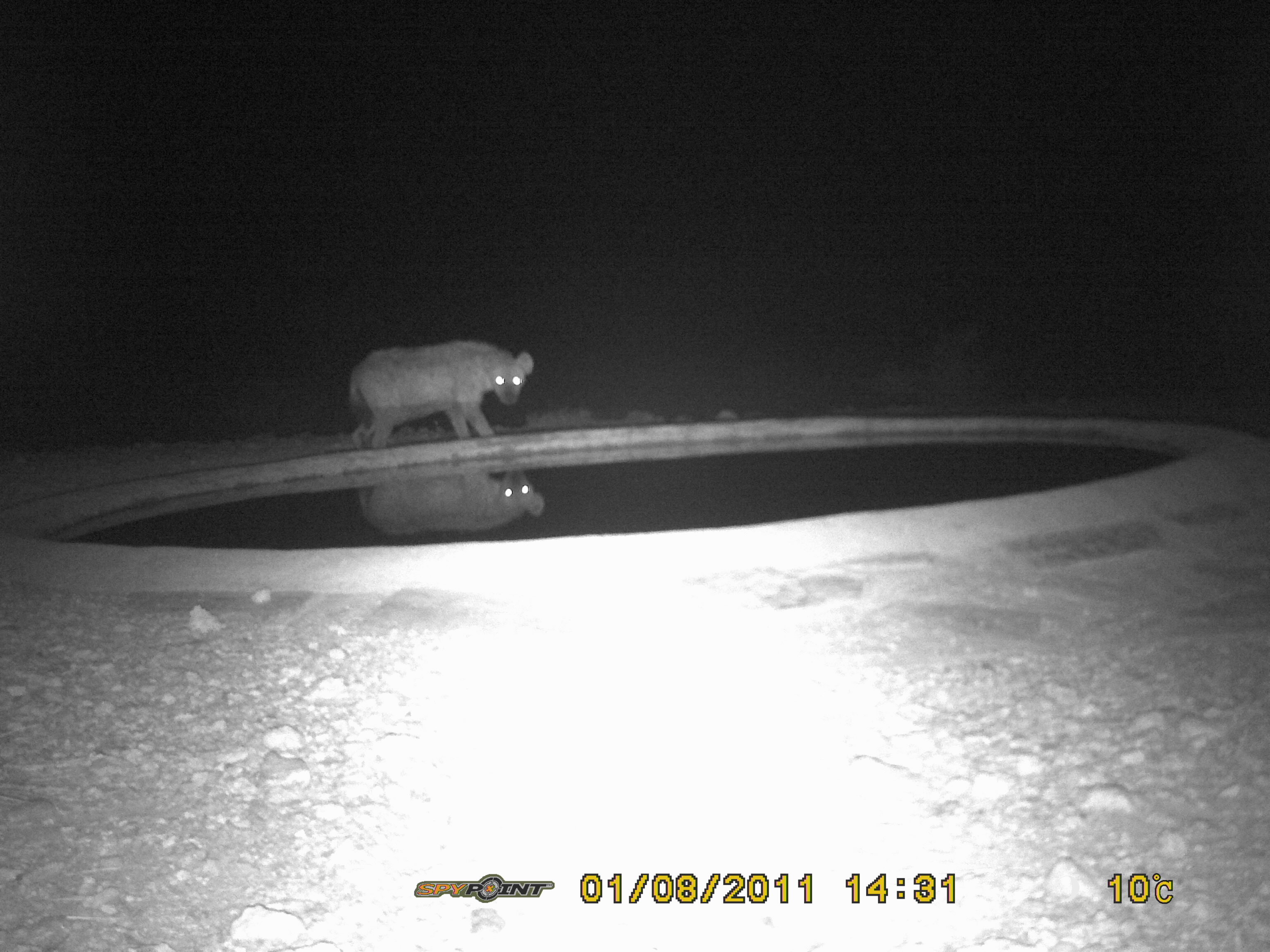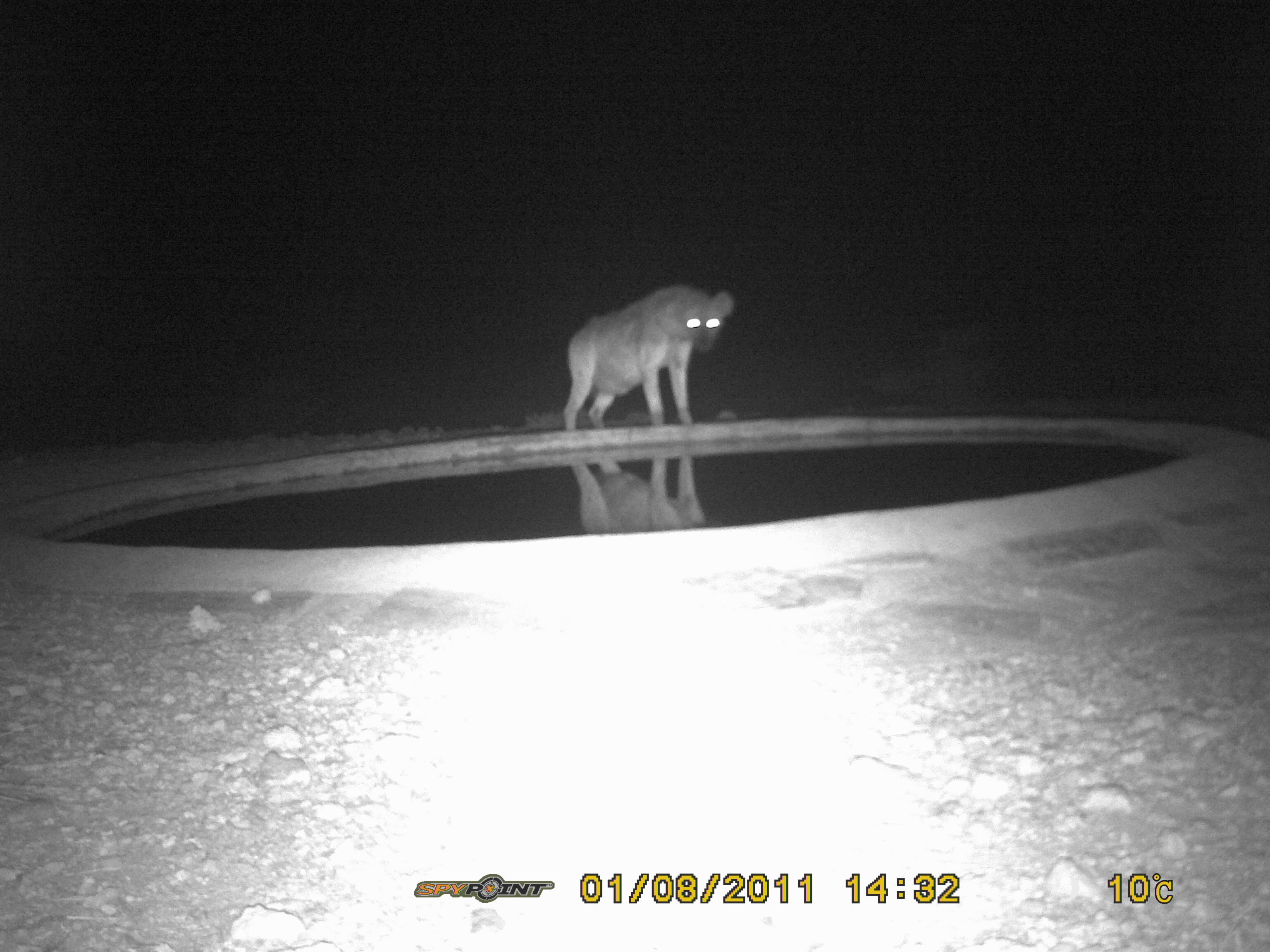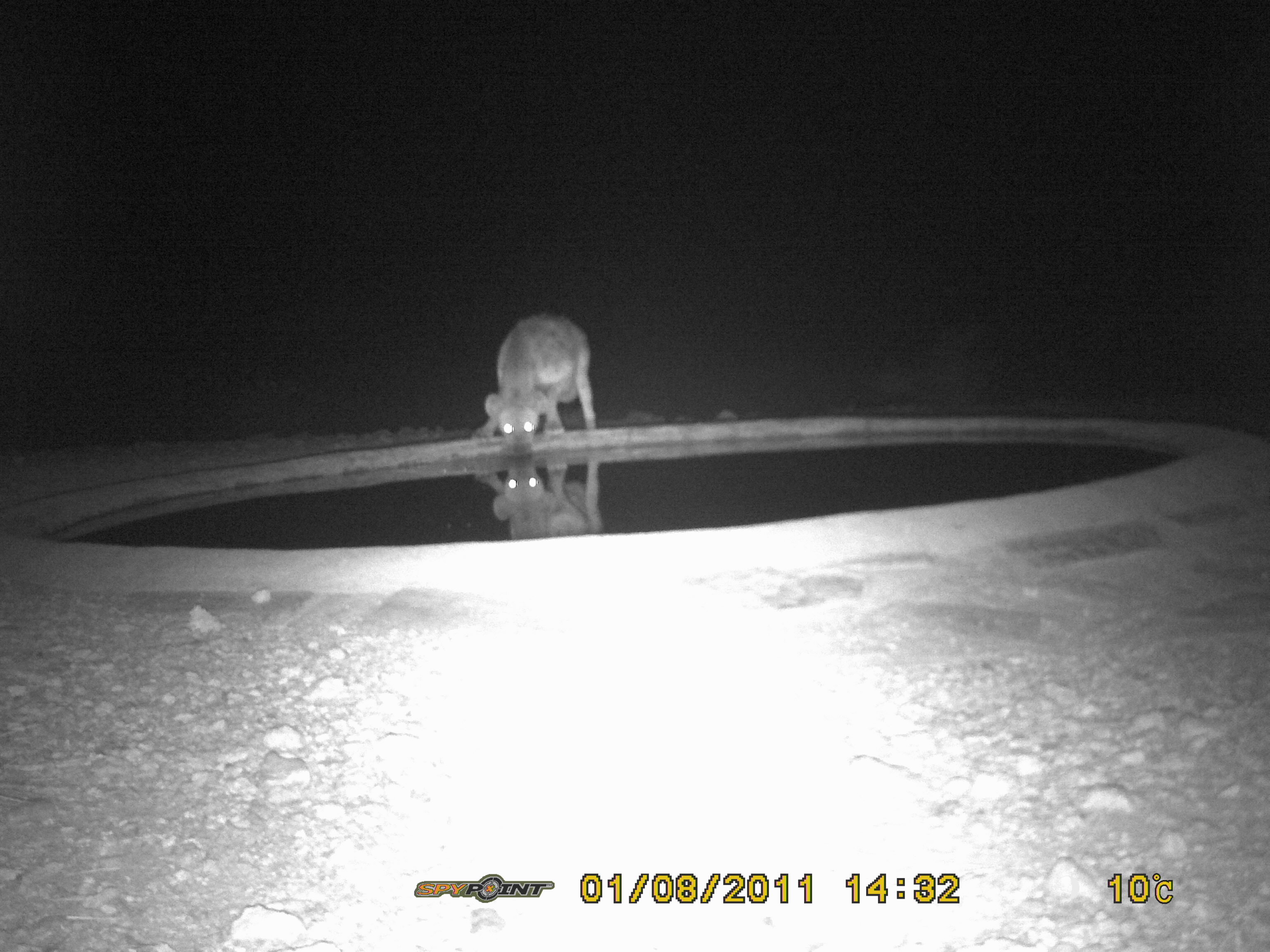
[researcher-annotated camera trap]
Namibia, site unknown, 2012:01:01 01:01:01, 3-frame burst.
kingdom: Animalia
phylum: Chordata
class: Mammalia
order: Carnivora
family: Hyaenidae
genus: Crocuta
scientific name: Crocuta crocuta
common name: spotted hyena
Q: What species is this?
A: Crocuta crocuta (spotted hyena).